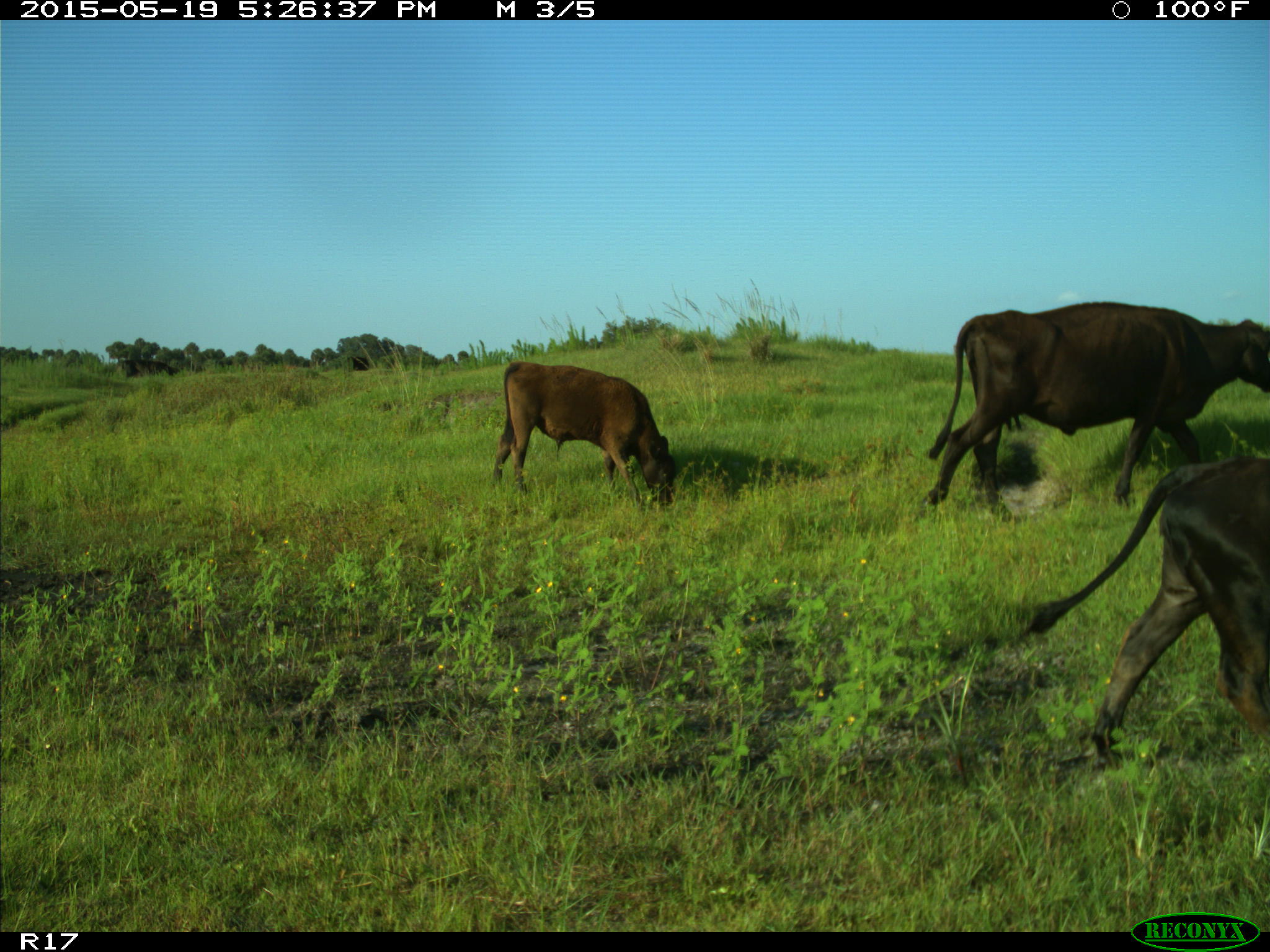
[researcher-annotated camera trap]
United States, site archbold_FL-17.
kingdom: Animalia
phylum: Chordata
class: Mammalia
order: Artiodactyla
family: Bovidae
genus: Bos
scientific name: Bos taurus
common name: domestic cow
Bos taurus (domestic cow).